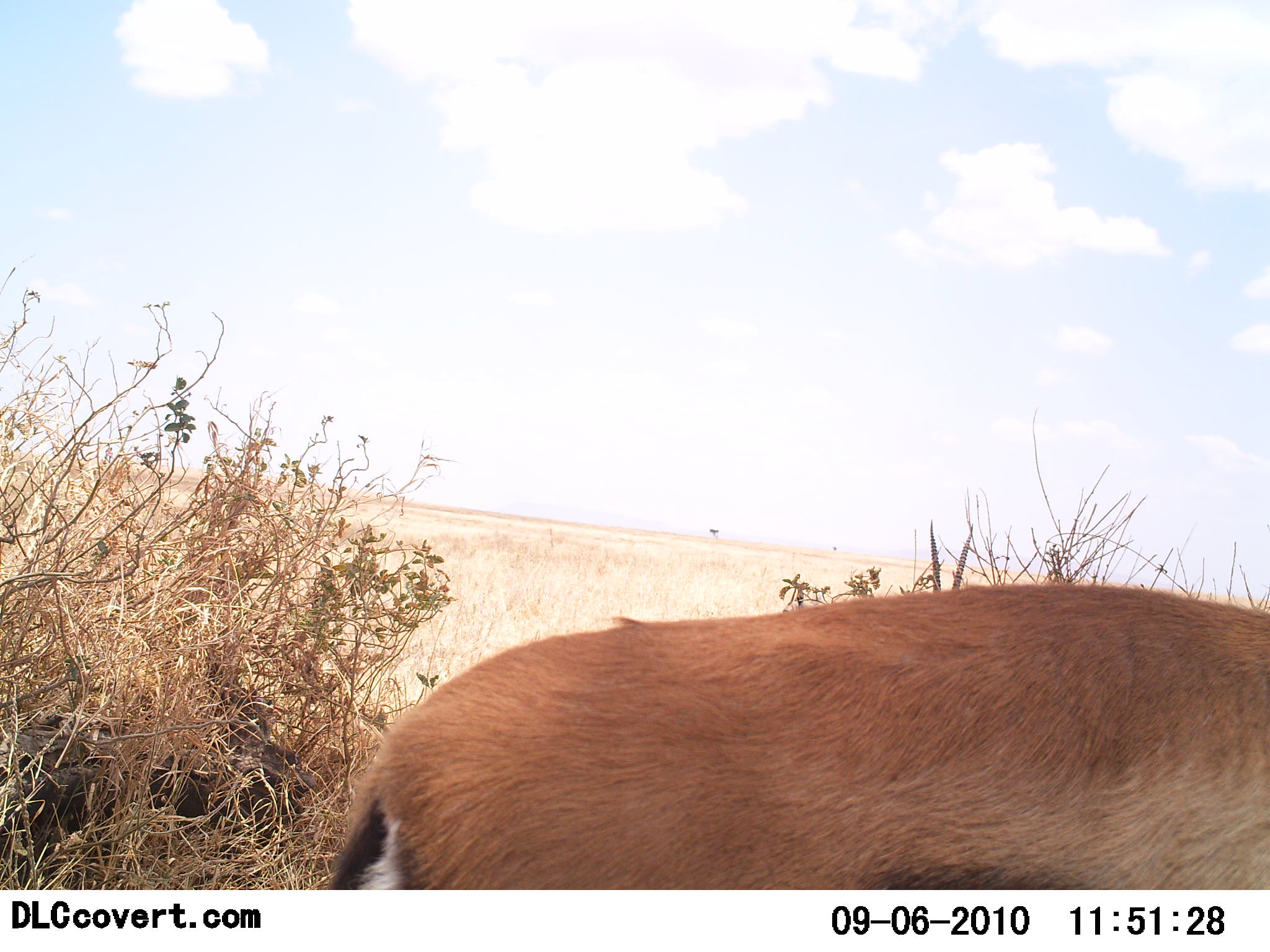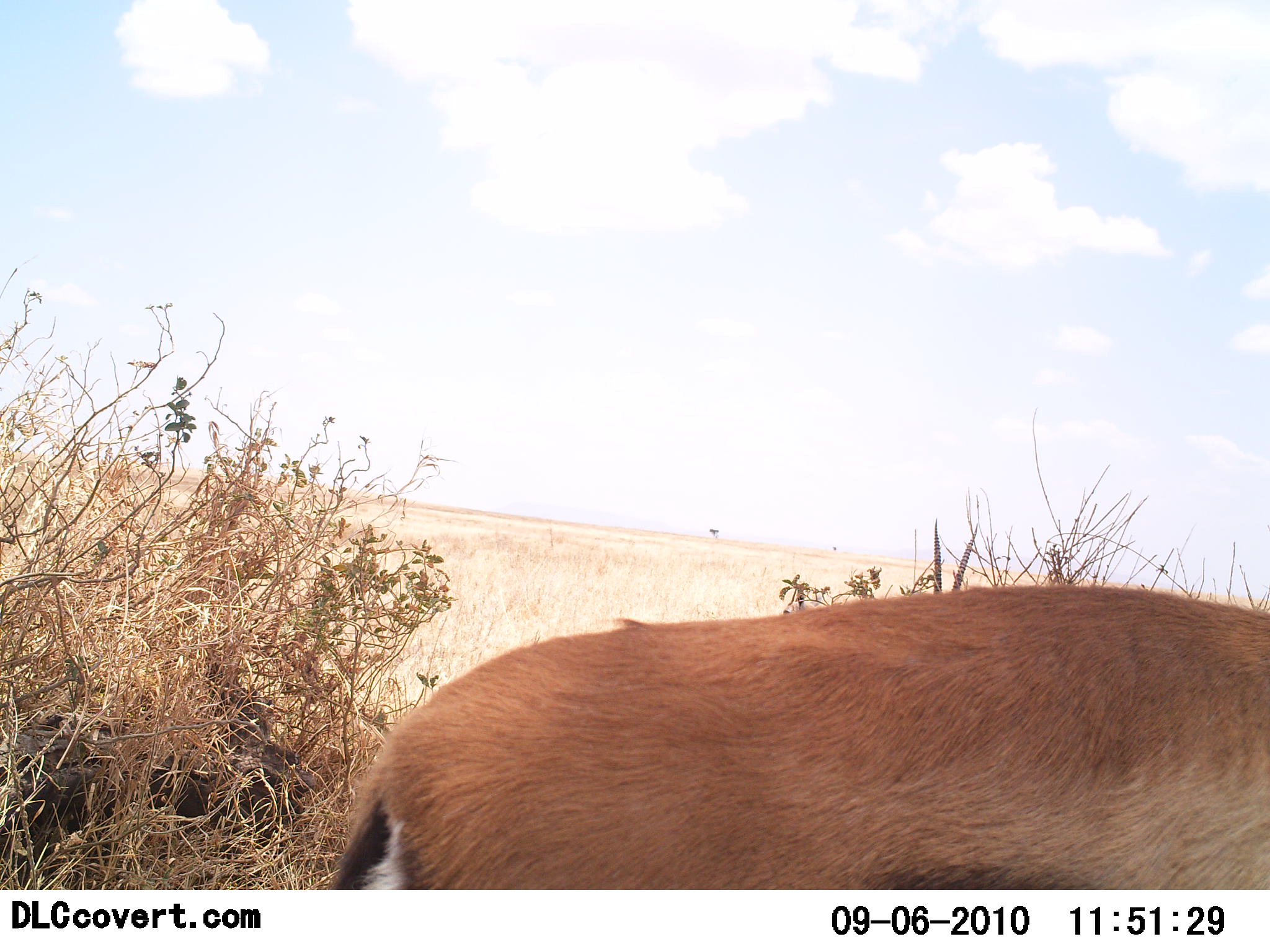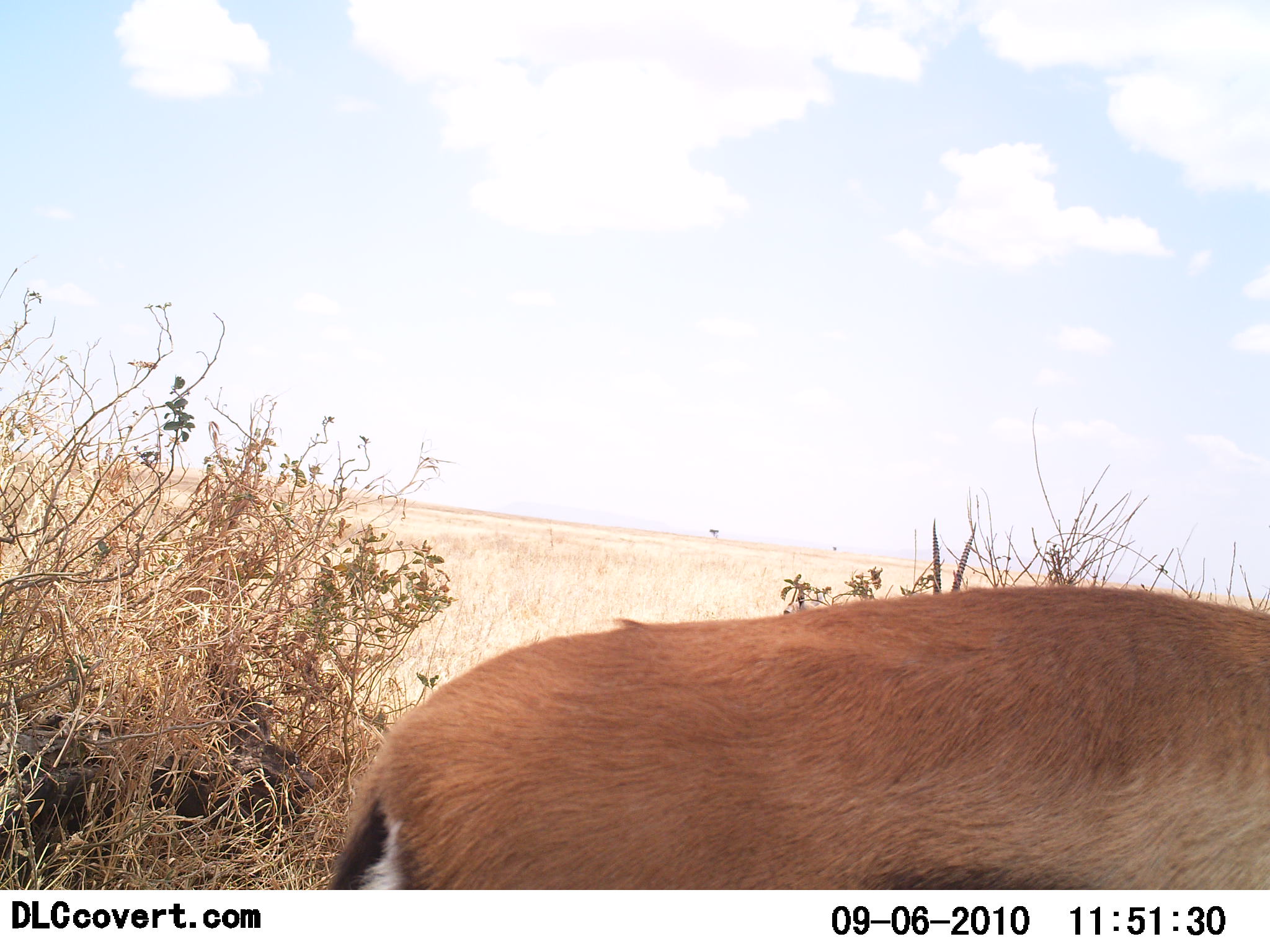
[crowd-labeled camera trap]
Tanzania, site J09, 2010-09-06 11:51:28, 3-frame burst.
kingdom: Animalia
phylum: Chordata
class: Mammalia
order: Artiodactyla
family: Bovidae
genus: Eudorcas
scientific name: Eudorcas thomsonii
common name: thomson's gazelle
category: gazellethomsons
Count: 1.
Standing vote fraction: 83%.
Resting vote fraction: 0%.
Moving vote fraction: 25%.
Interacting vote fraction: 0%.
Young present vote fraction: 0%.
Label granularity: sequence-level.